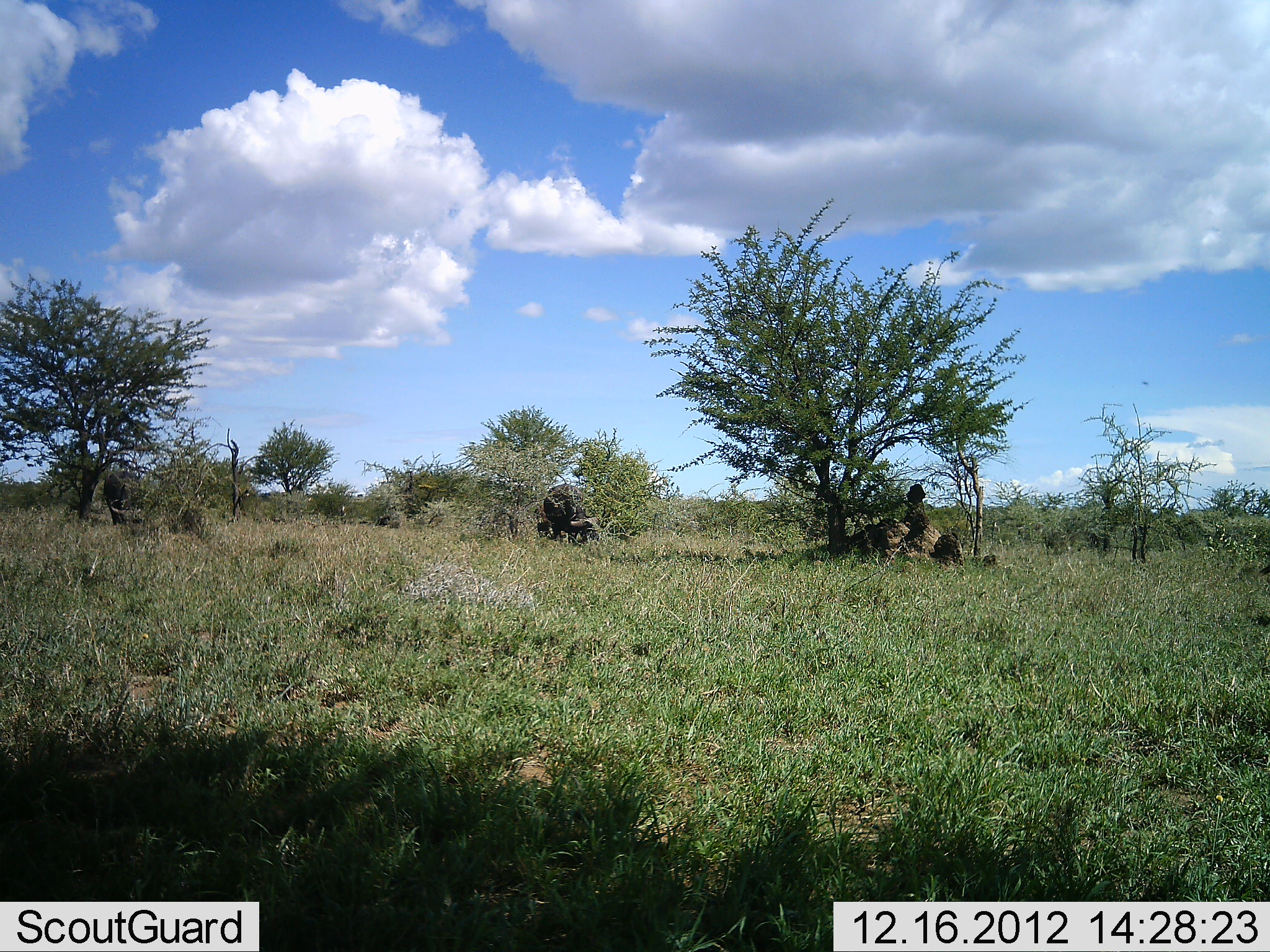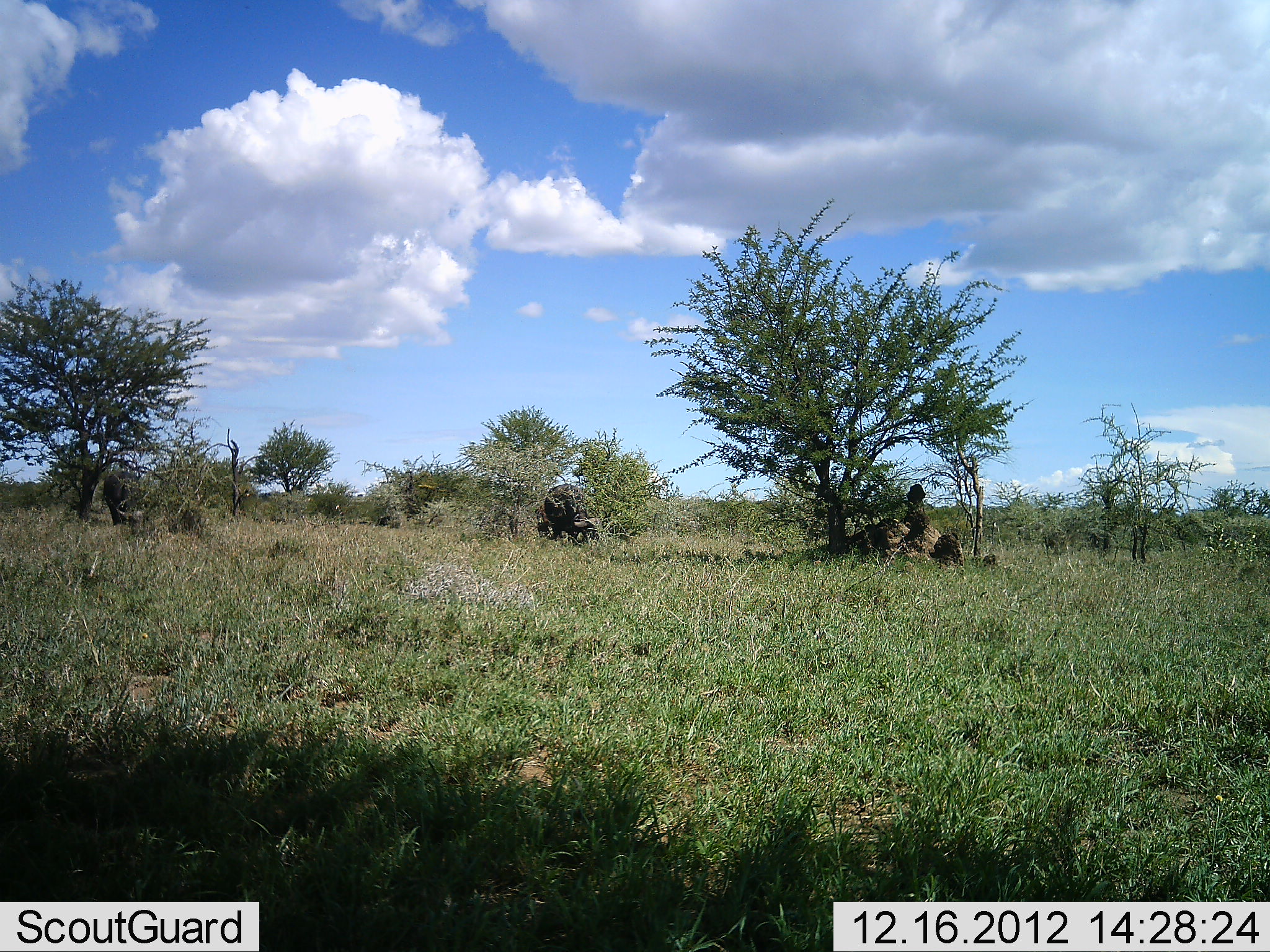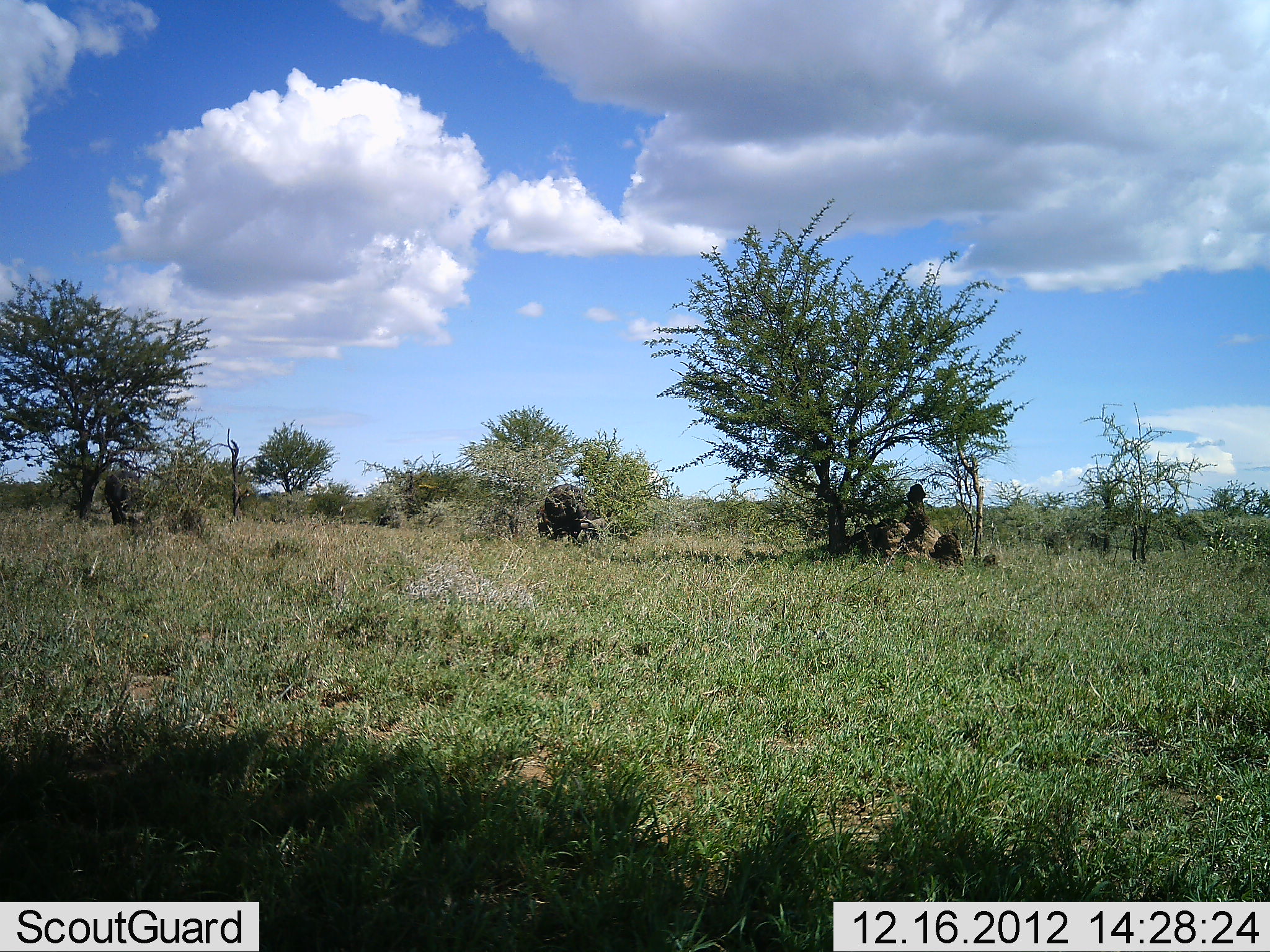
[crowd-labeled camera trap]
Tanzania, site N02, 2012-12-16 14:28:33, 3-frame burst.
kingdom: Animalia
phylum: Chordata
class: Mammalia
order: Artiodactyla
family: Bovidae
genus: Syncerus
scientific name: Syncerus caffer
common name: cape buffalo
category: buffalo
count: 2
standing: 21%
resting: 0%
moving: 11%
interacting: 0%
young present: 0%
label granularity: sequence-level